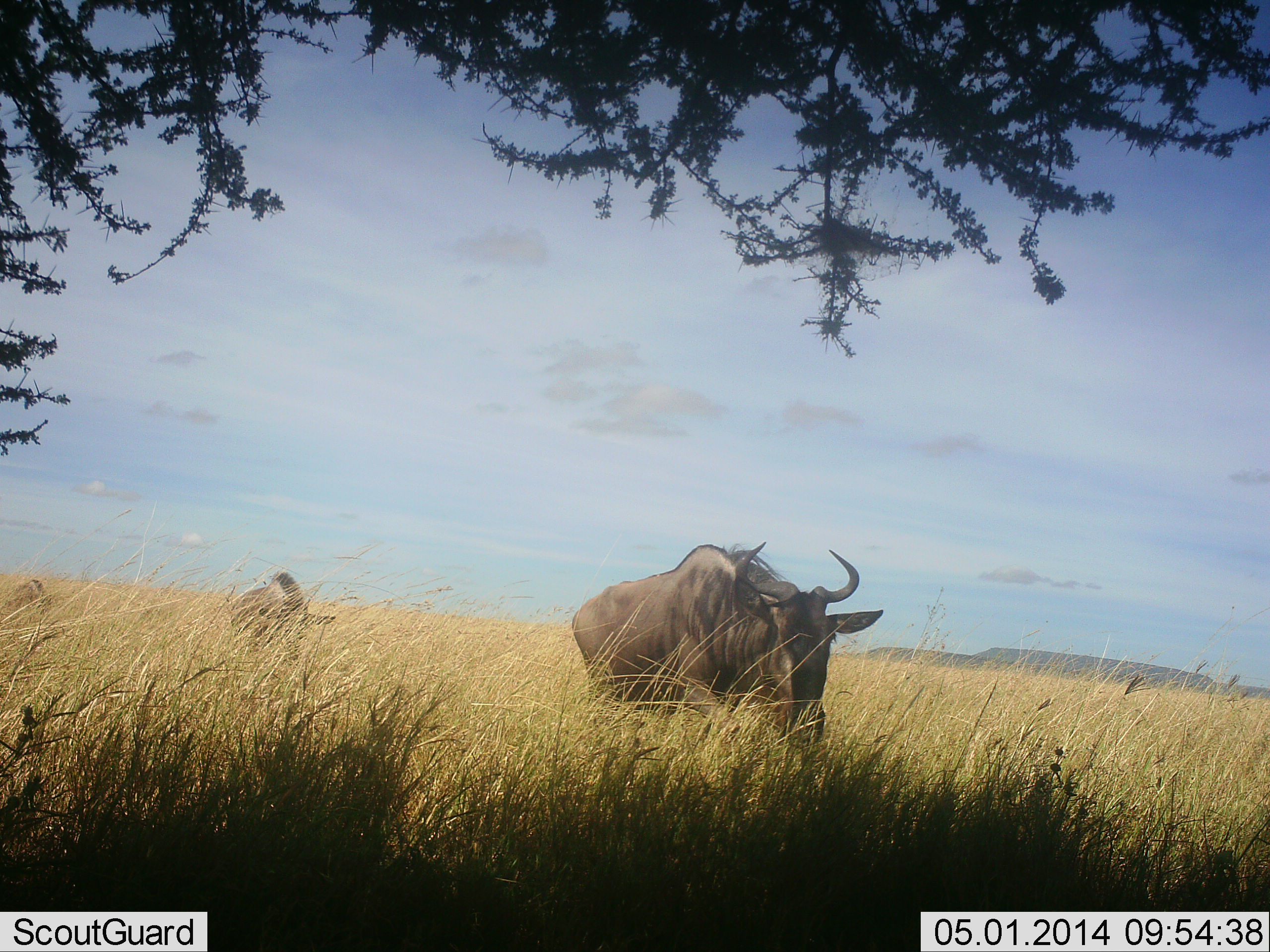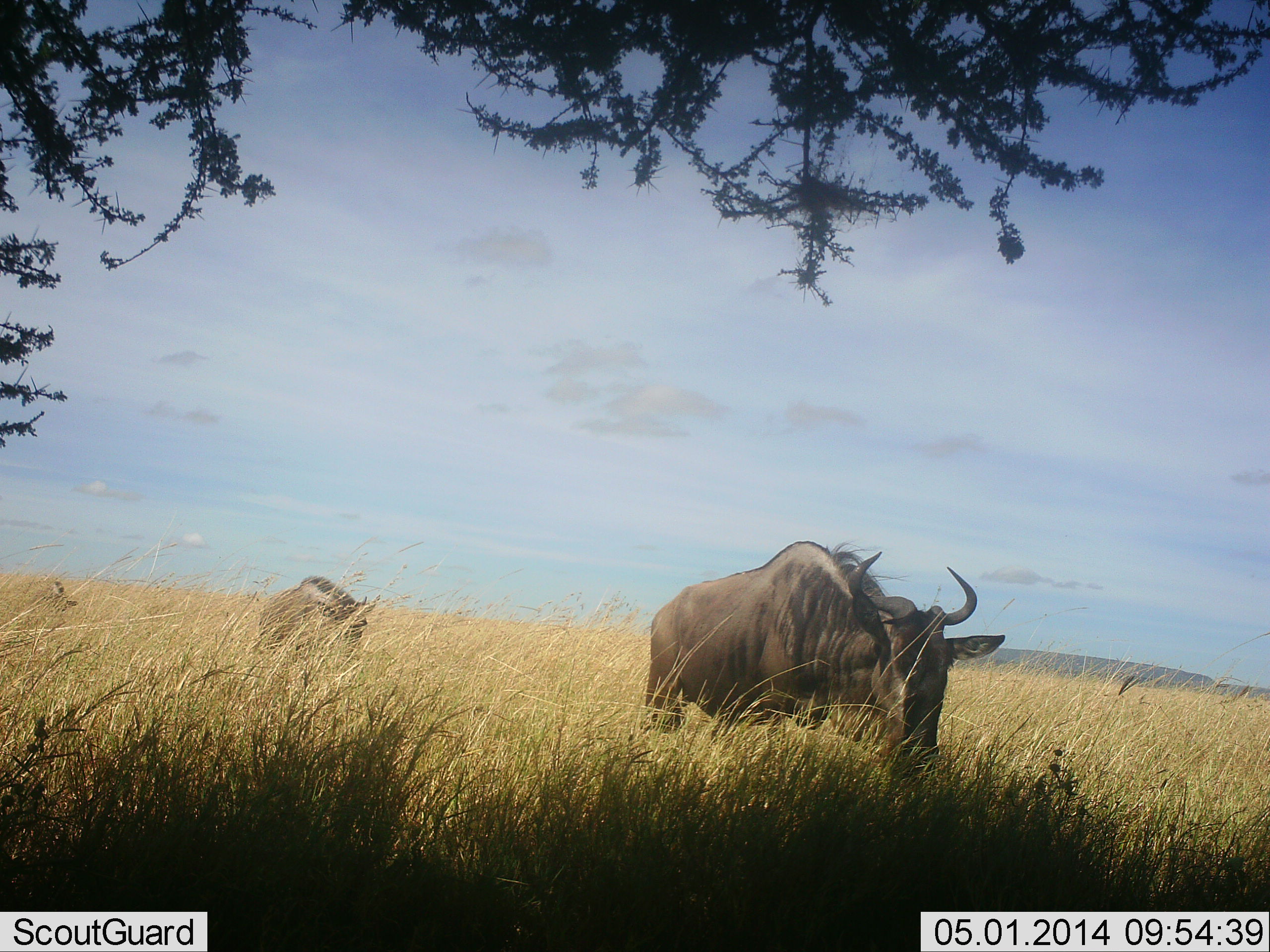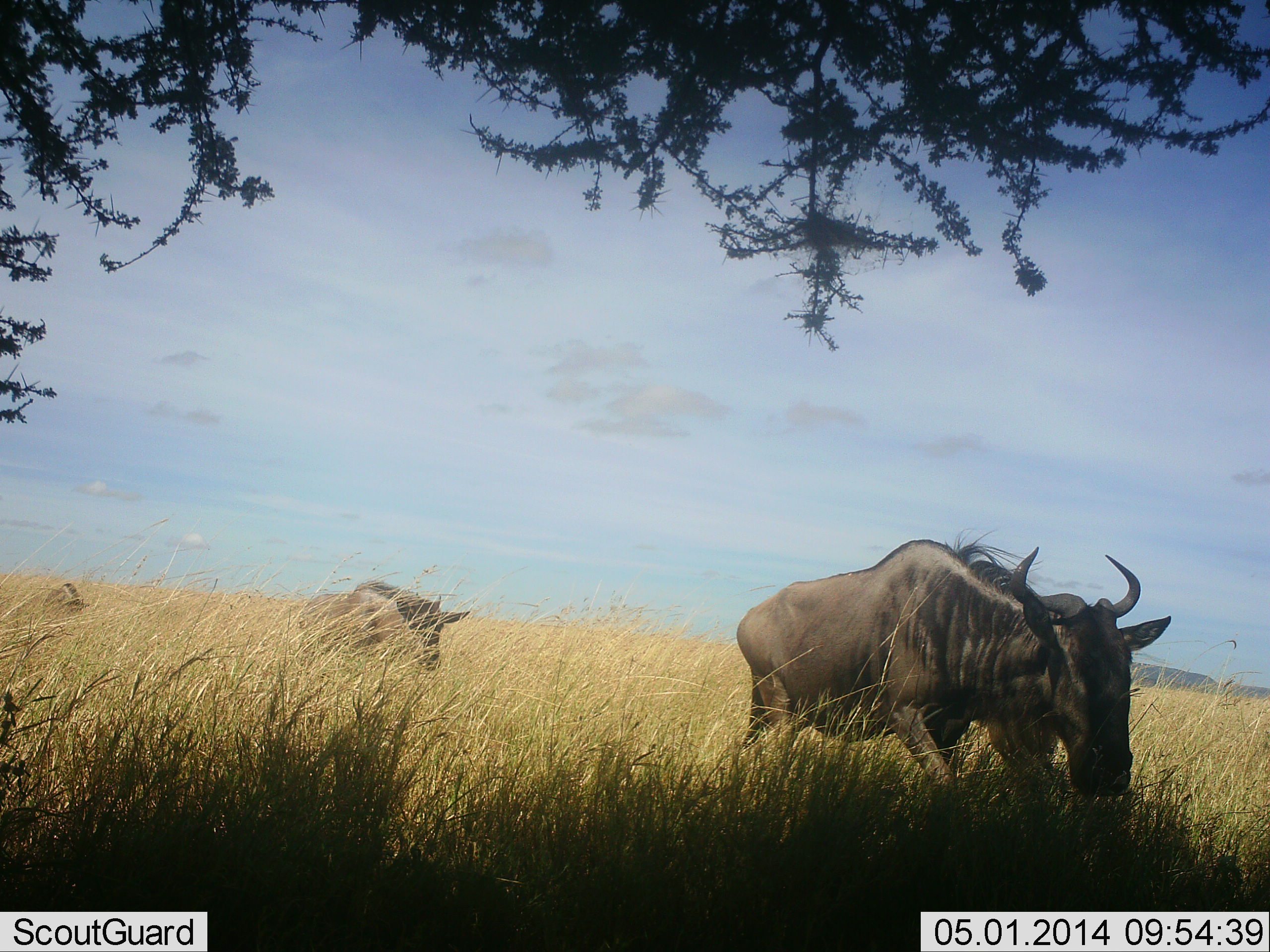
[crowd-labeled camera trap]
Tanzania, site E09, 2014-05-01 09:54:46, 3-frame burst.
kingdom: Animalia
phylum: Chordata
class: Mammalia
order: Artiodactyla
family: Bovidae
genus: Connochaetes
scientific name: Connochaetes taurinus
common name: blue wildebeest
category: wildebeest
Wildebeest (blue wildebeest) (Connochaetes taurinus), count 3. Behavior (volunteer vote fractions): standing 0%, resting 0%, moving 100%, interacting 0%. Young present (vote fraction): 0%. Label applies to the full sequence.